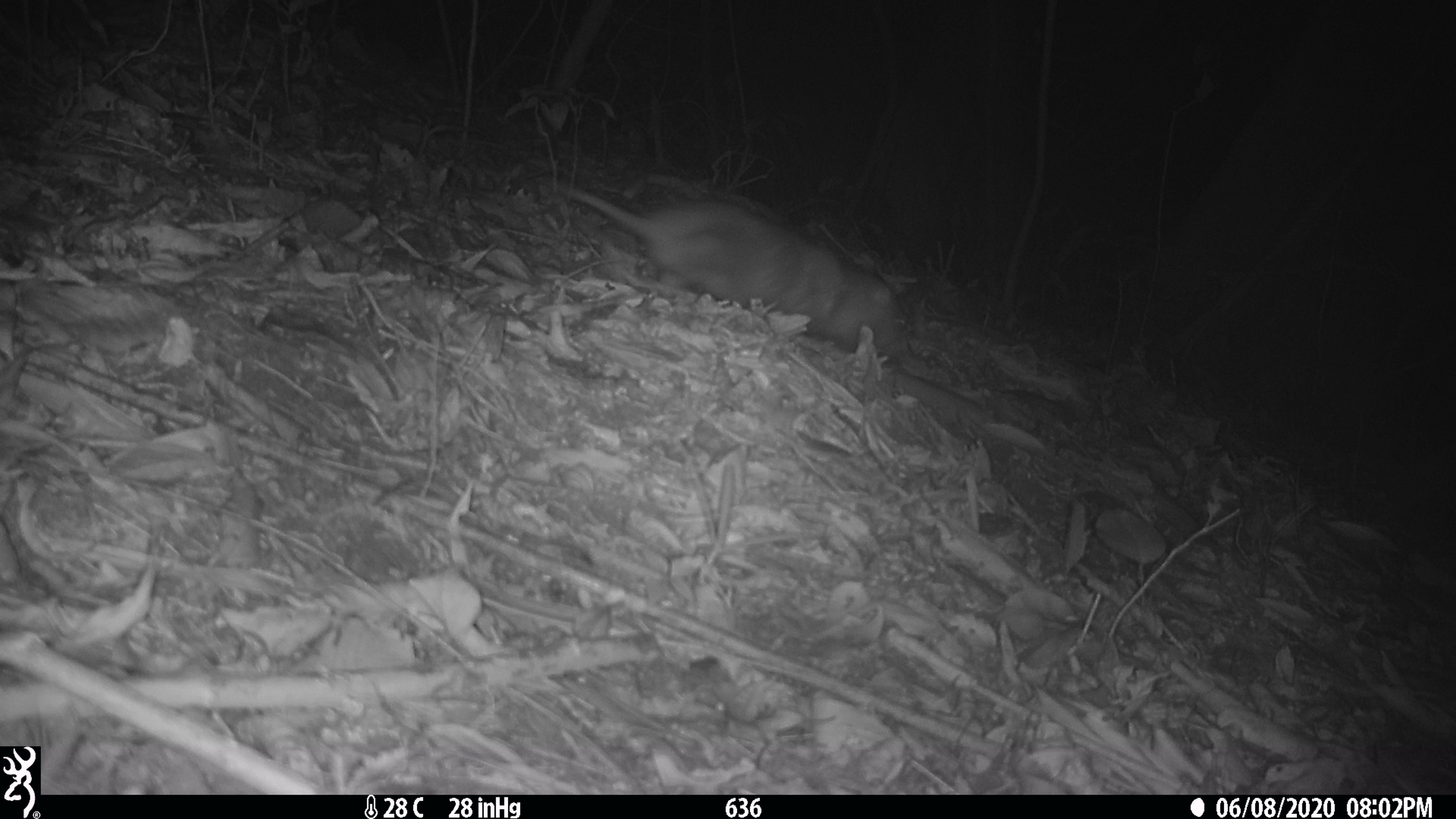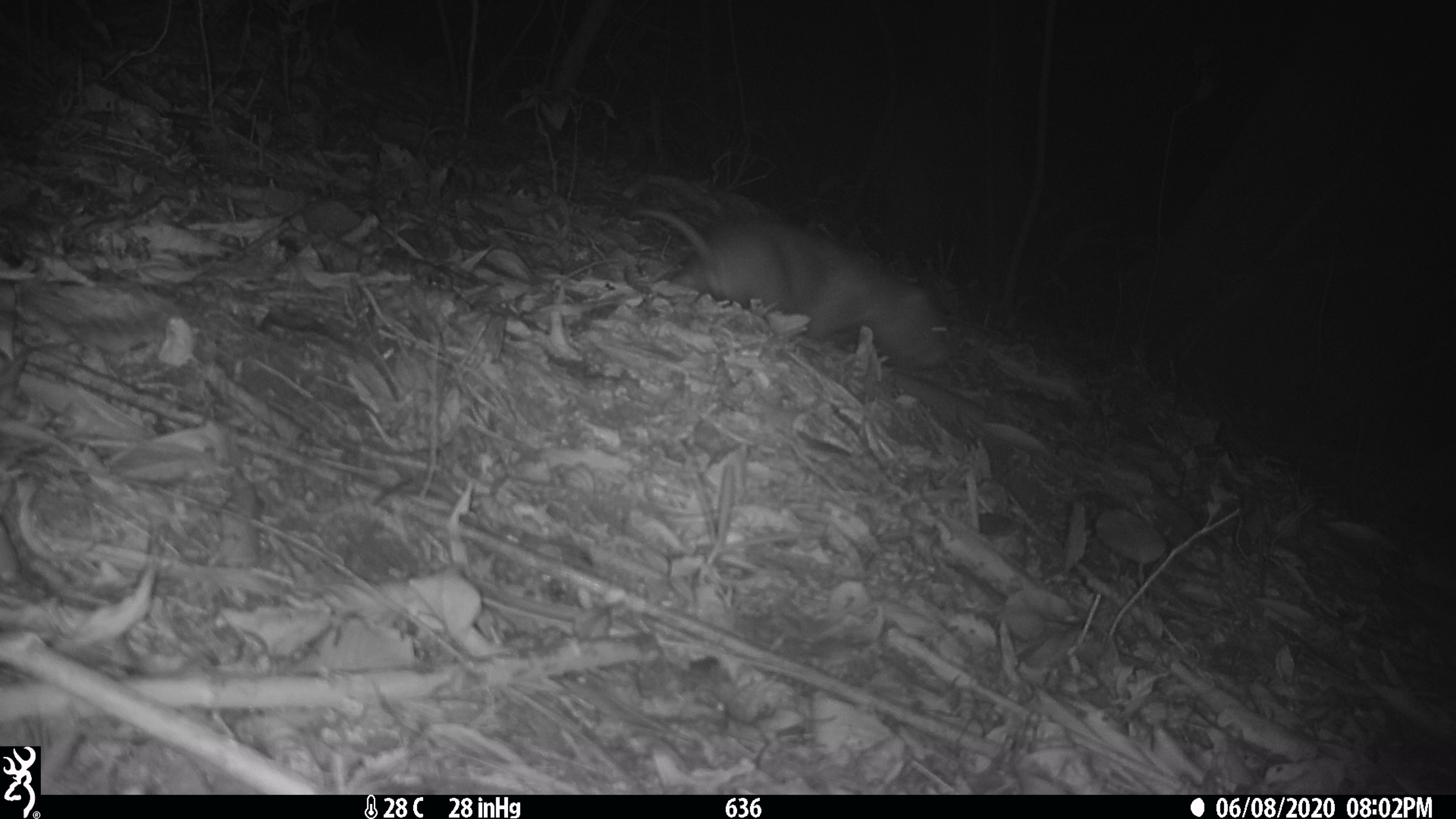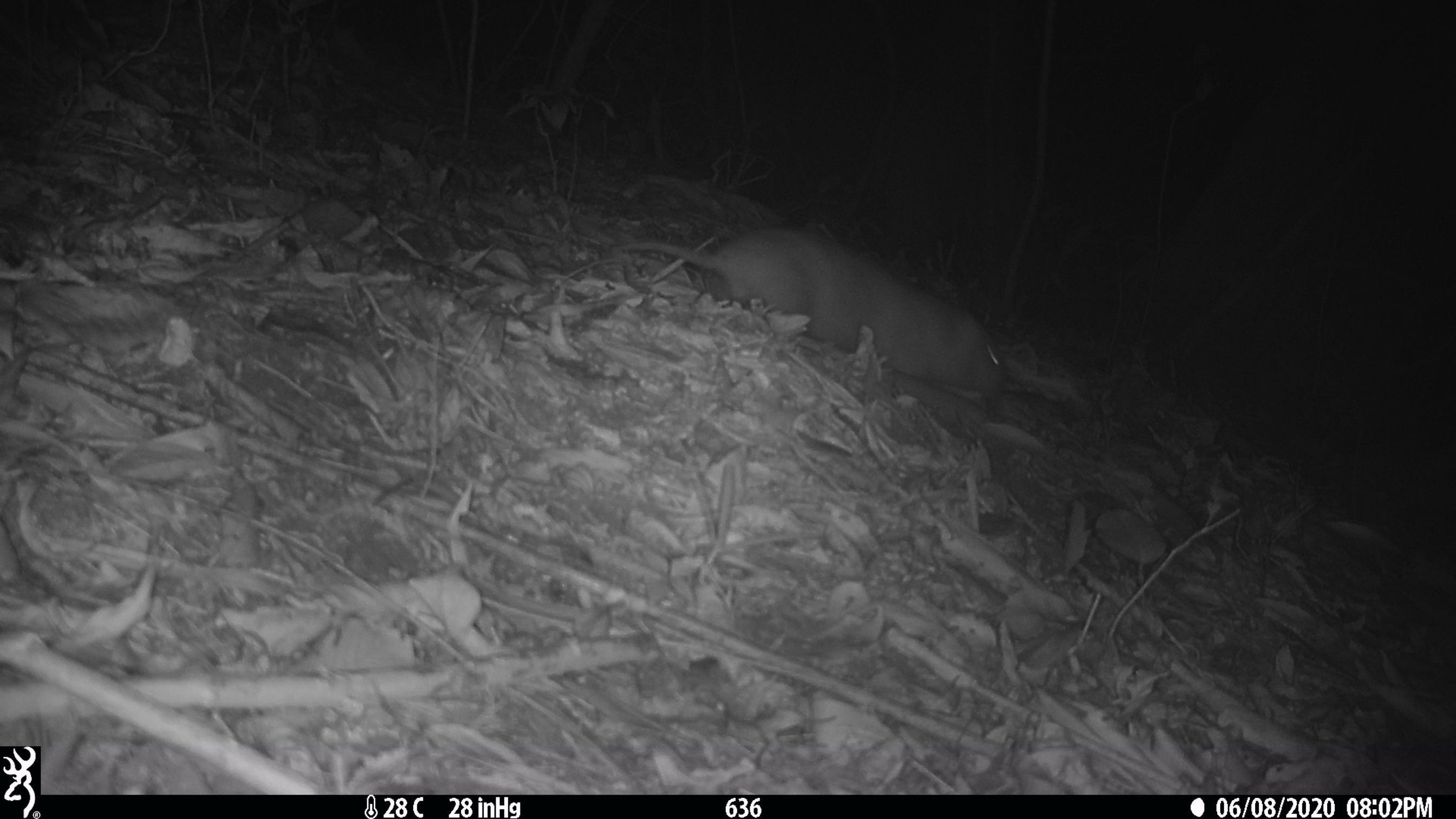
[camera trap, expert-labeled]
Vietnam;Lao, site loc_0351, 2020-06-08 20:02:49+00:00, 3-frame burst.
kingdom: Animalia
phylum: Chordata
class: Mammalia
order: Rodentia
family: Echimyidae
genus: Dactylomys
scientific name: Dactylomys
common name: bamboo rat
Bamboo rat (Dactylomys). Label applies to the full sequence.